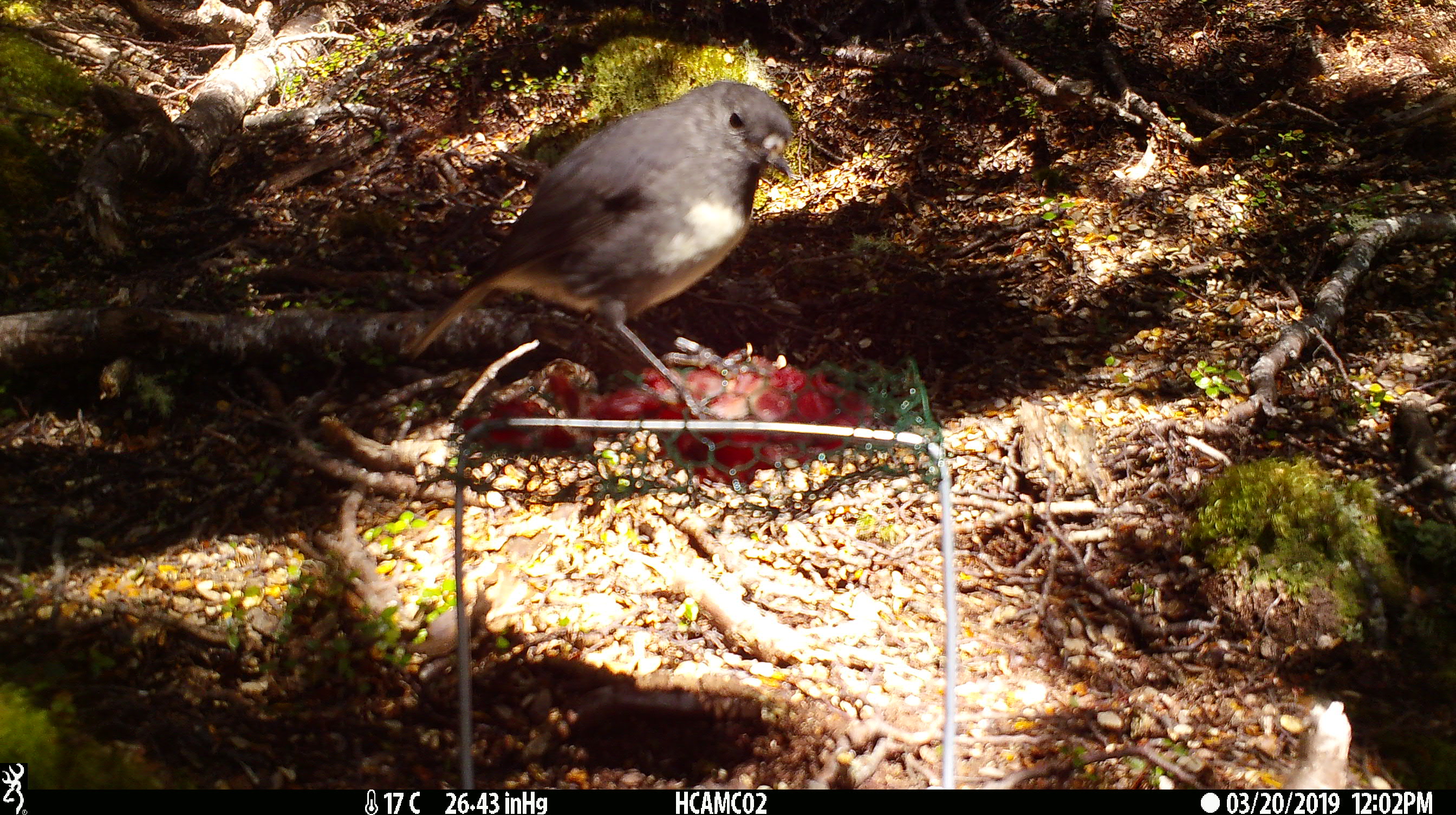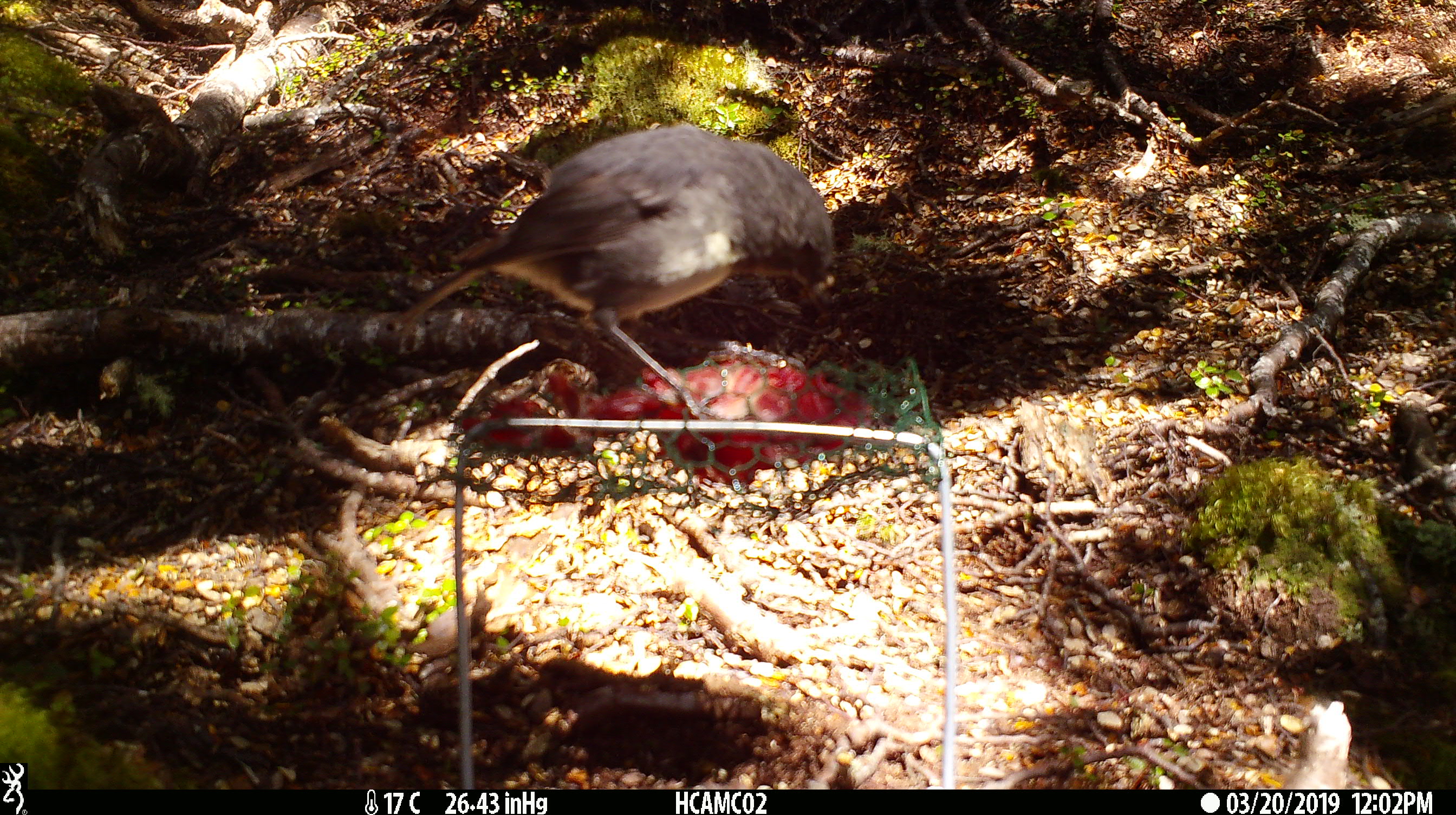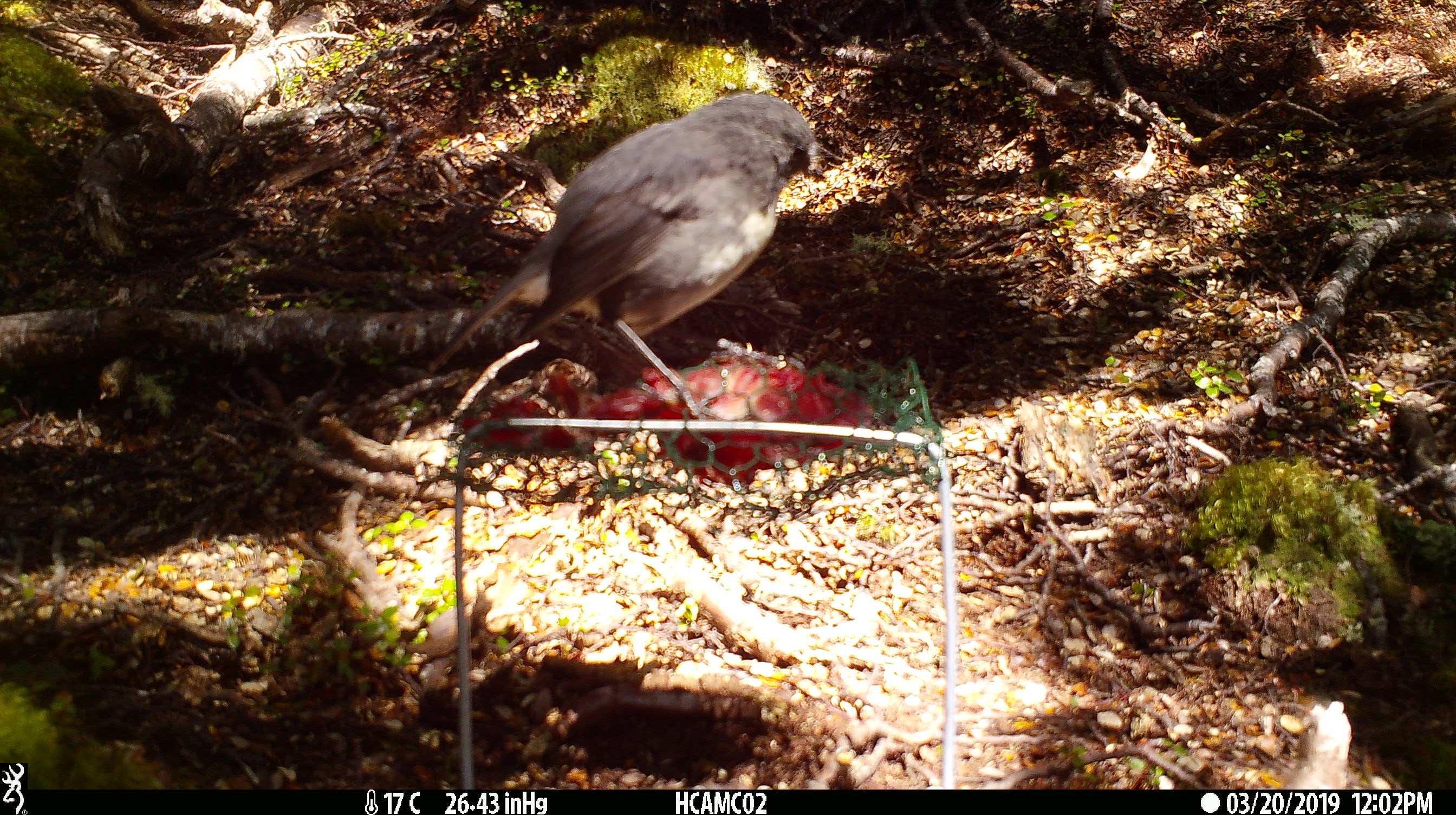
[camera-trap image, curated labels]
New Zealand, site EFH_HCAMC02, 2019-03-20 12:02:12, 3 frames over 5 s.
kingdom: Animalia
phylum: Chordata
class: Aves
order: Passeriformes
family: Petroicidae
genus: Petroica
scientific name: Petroica australis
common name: new zealand robin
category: robin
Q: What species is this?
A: Robin (new zealand robin) (Petroica australis).